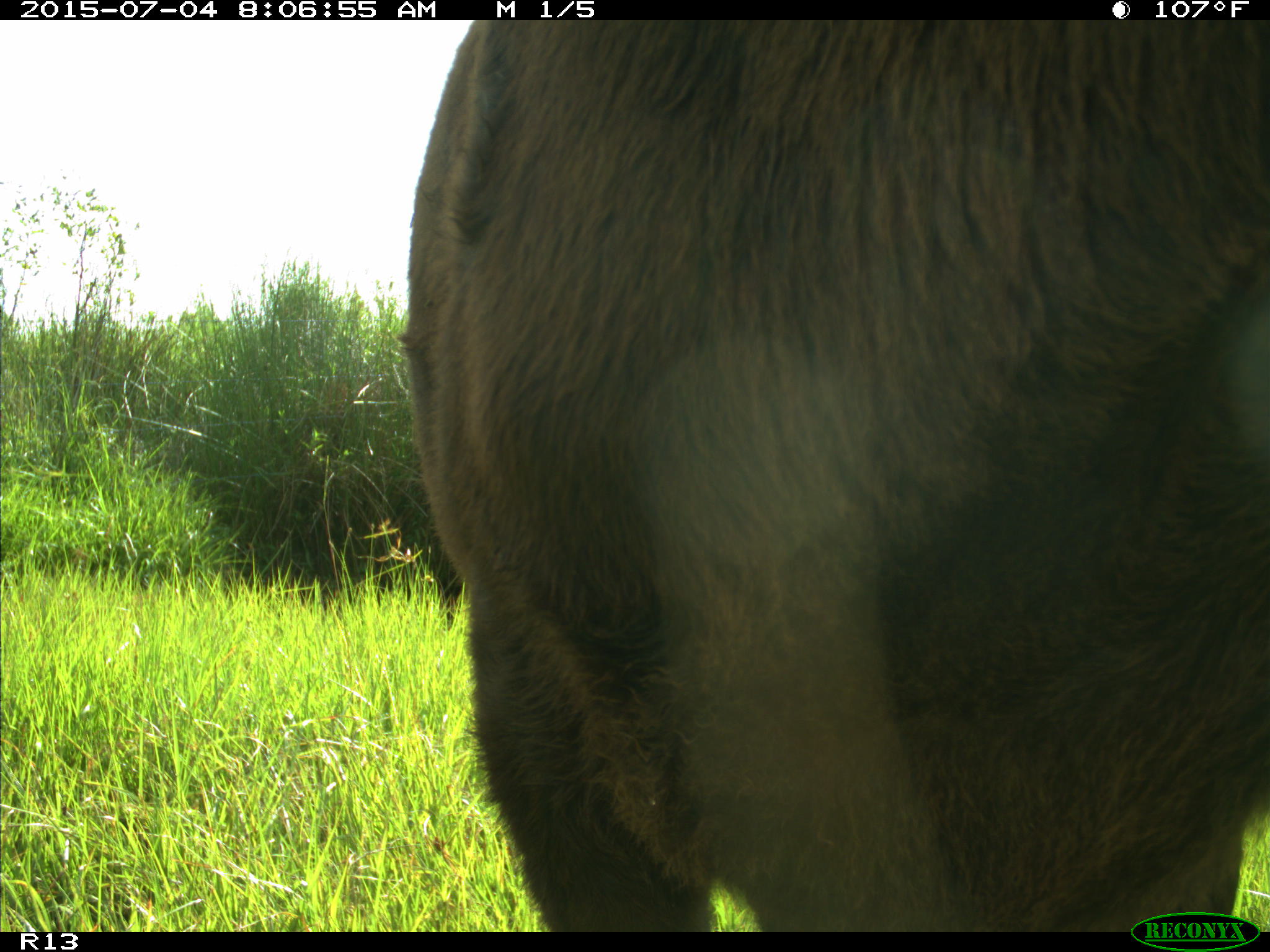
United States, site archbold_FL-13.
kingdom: Animalia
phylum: Chordata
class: Mammalia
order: Artiodactyla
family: Bovidae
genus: Bos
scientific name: Bos taurus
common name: domestic cow